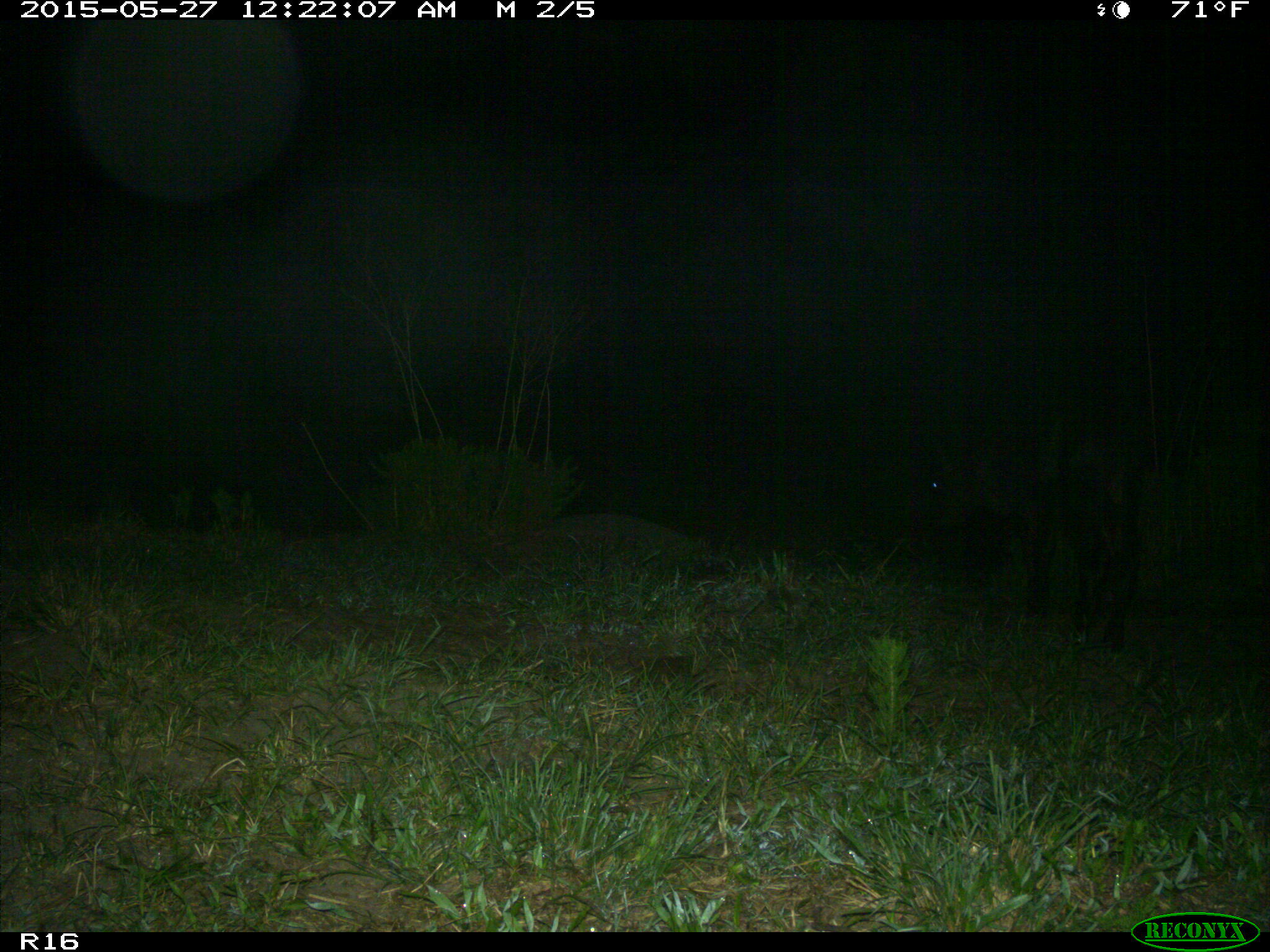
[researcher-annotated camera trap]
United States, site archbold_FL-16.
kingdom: Animalia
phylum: Chordata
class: Mammalia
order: Artiodactyla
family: Bovidae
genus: Bos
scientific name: Bos taurus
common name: domestic cow